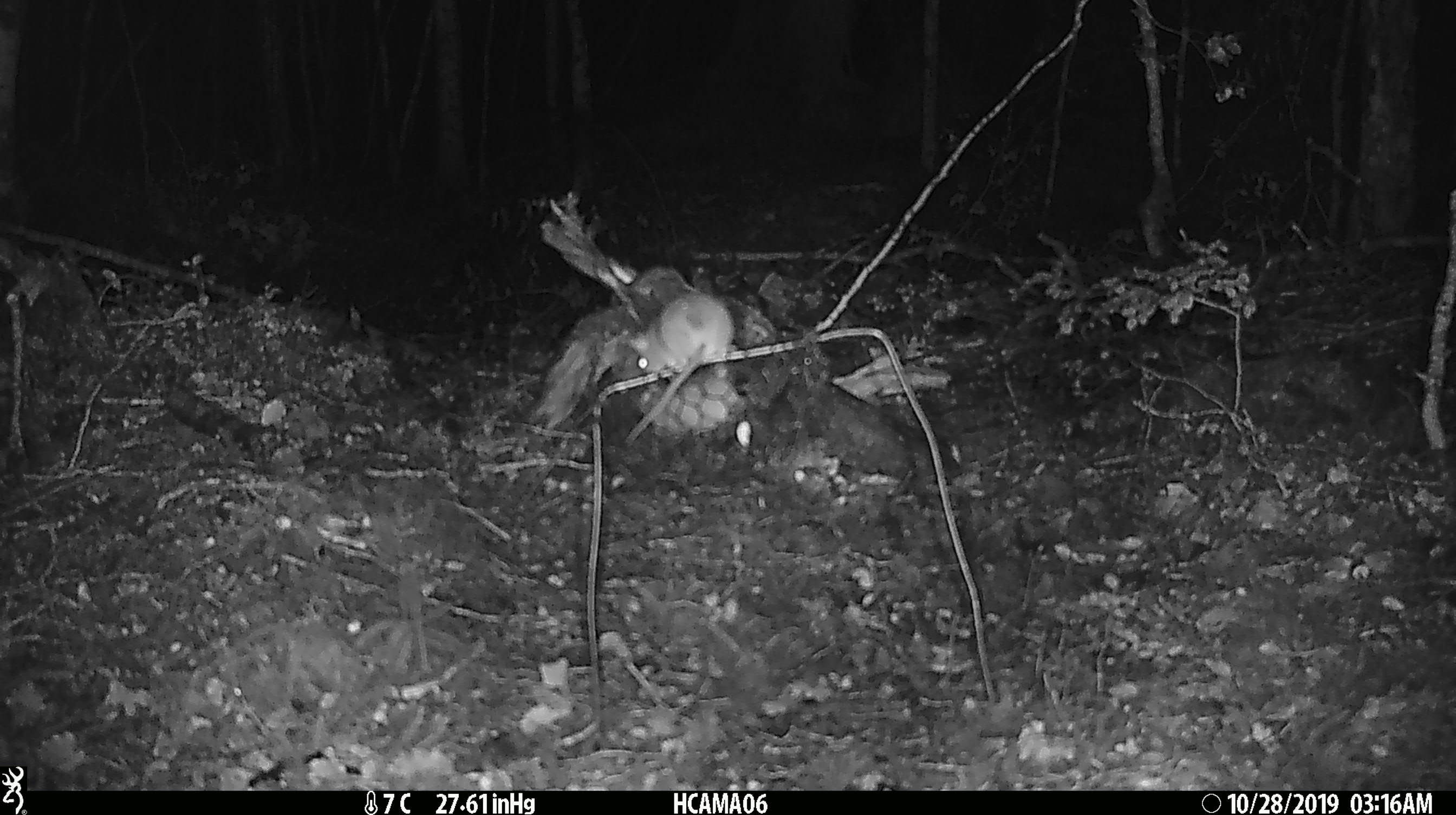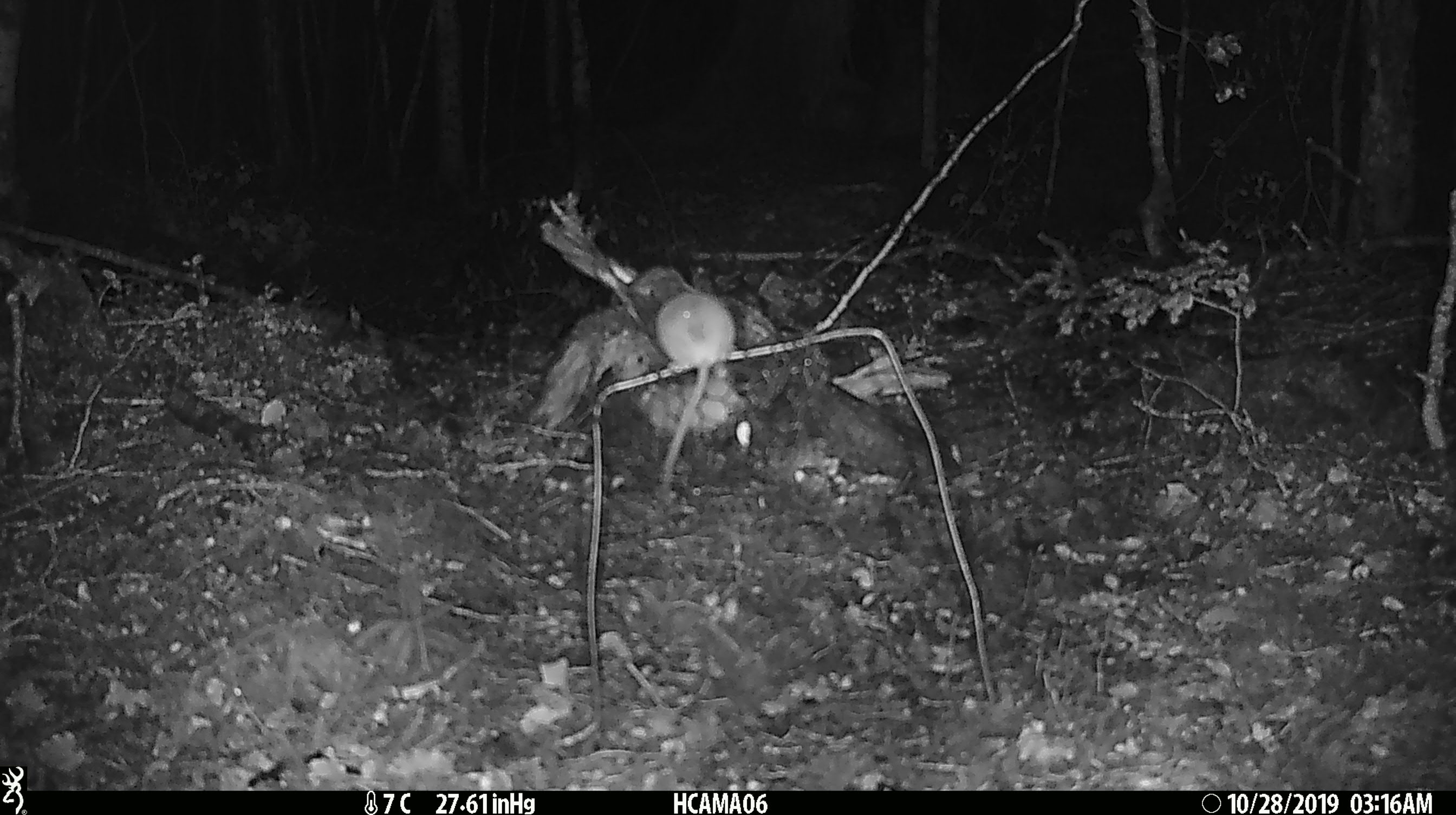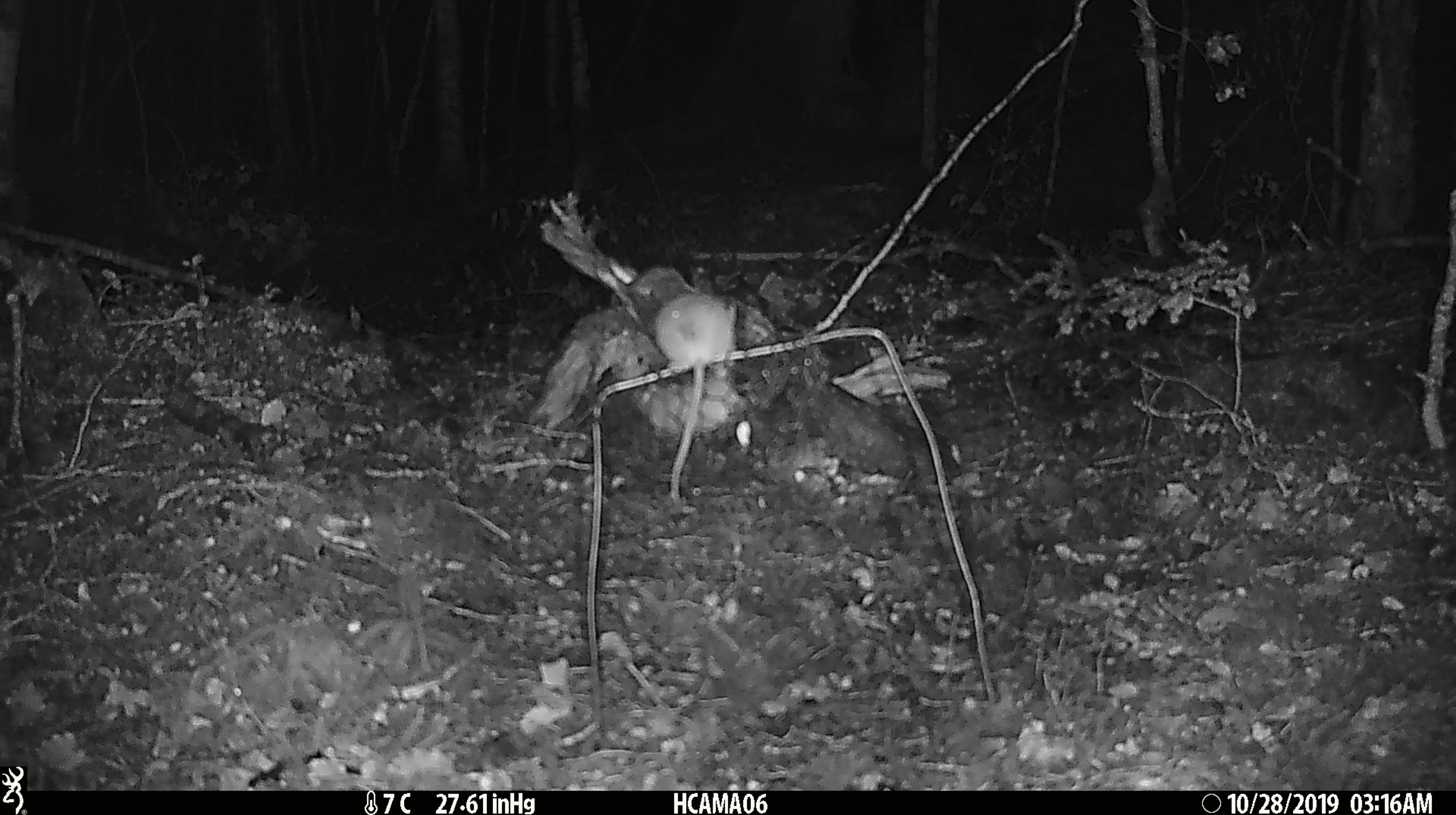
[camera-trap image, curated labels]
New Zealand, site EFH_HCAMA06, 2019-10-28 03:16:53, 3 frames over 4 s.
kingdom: Animalia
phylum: Chordata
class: Mammalia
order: Rodentia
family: Muridae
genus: Mus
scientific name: Mus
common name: mouse